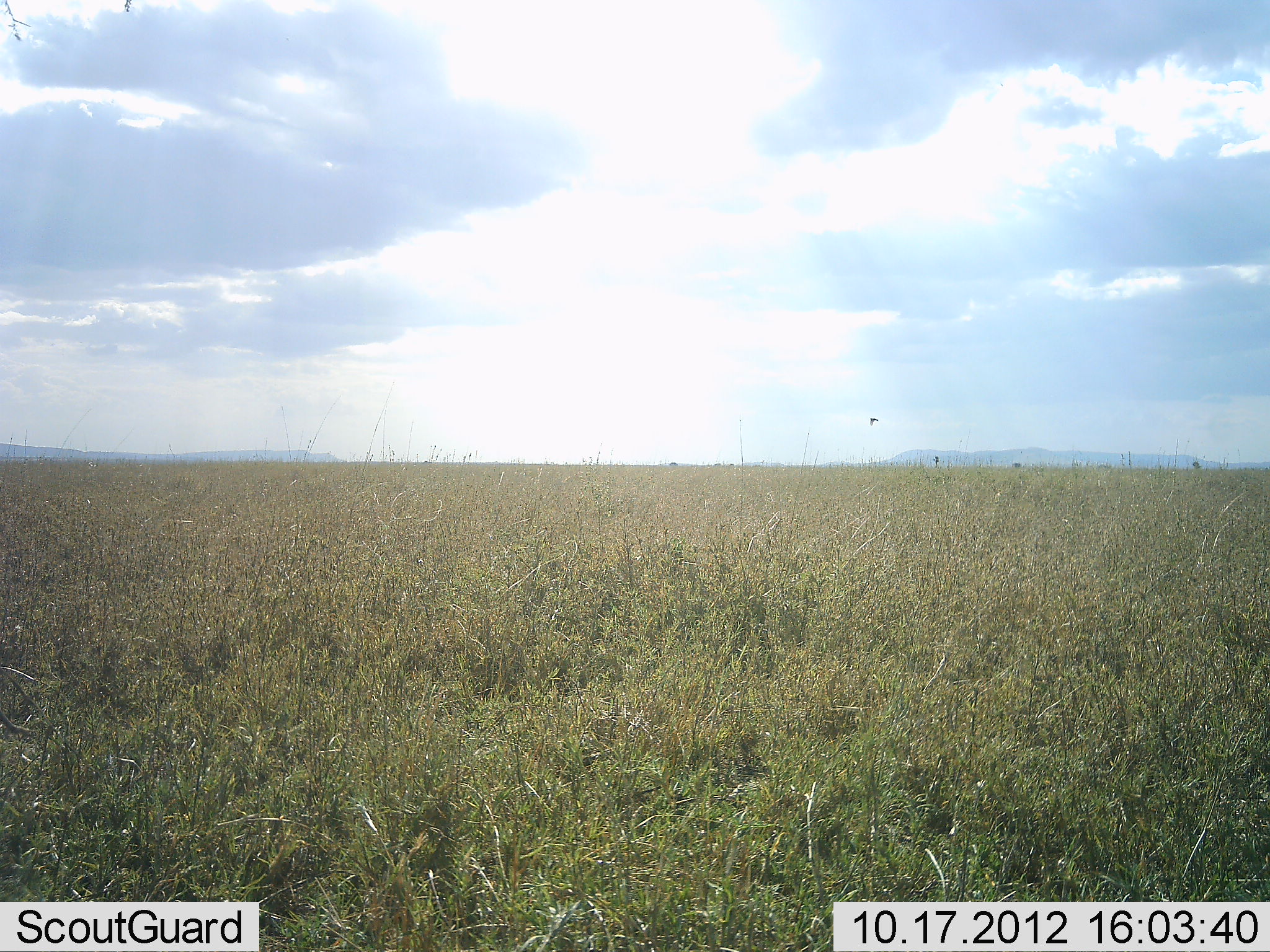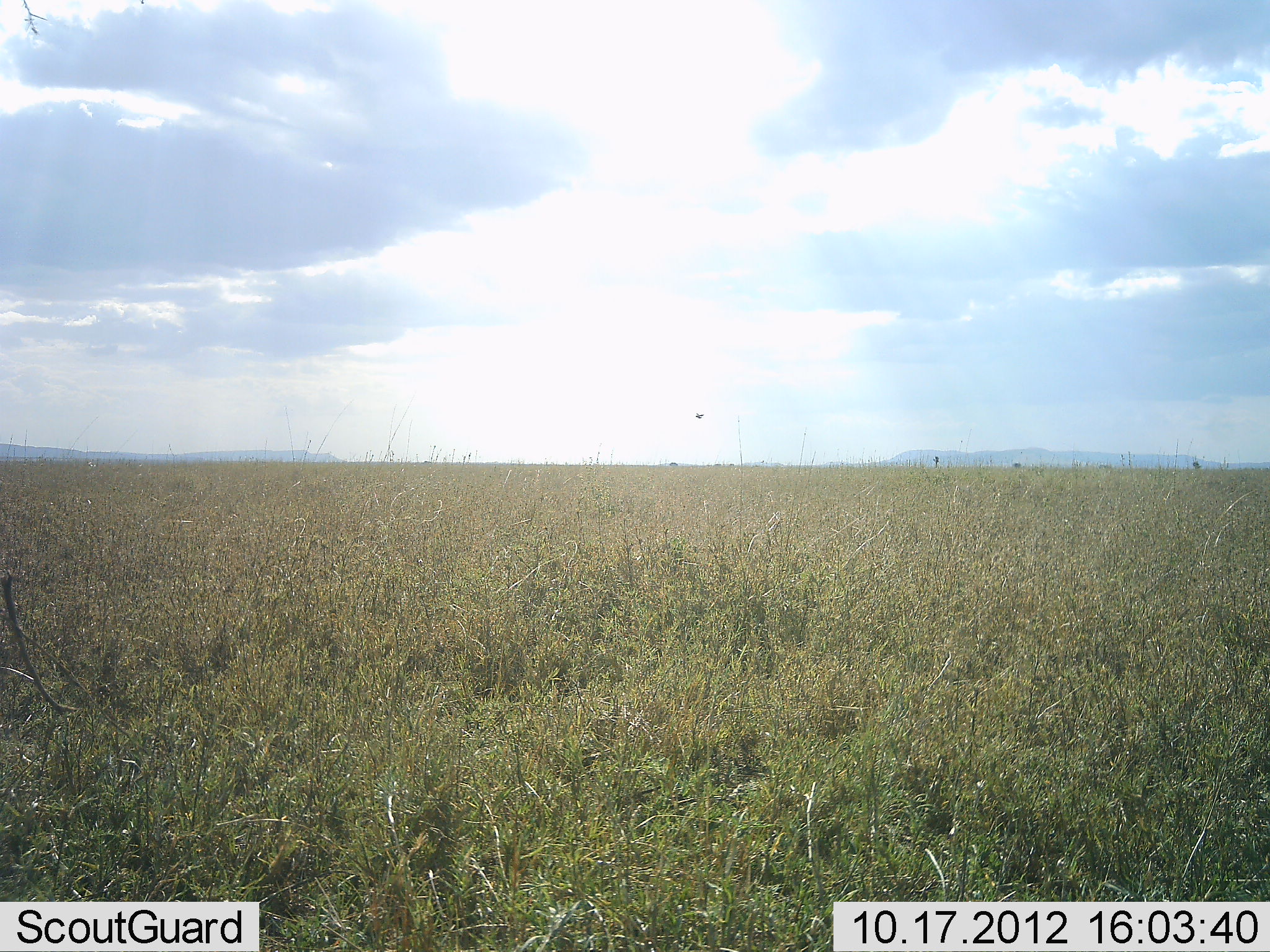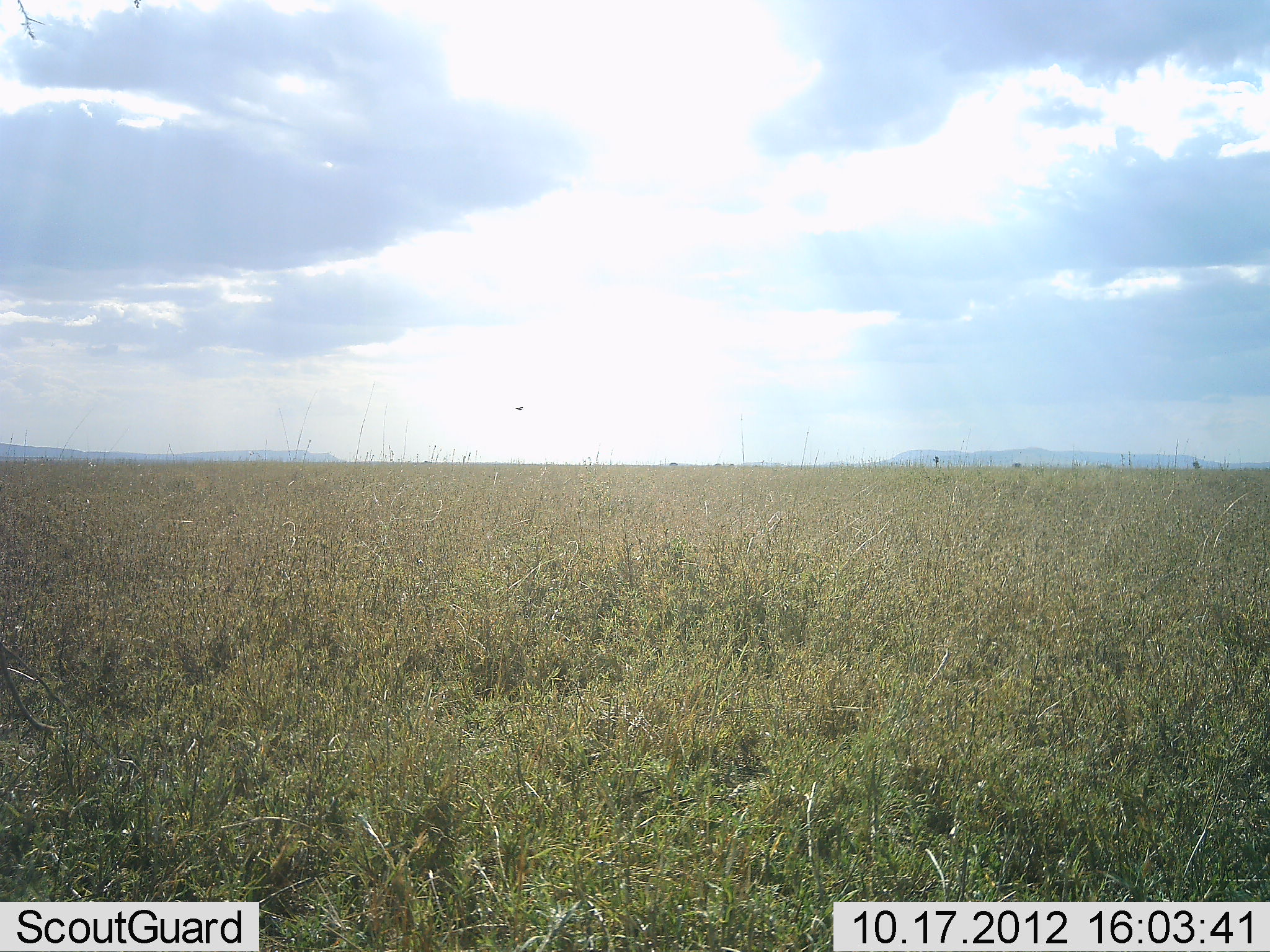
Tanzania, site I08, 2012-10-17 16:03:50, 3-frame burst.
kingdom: Animalia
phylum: Chordata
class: Aves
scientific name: Aves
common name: bird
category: otherbird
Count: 1.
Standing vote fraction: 0%.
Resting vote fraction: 0%.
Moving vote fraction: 100%.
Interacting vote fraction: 0%.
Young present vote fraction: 0%.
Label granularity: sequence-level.